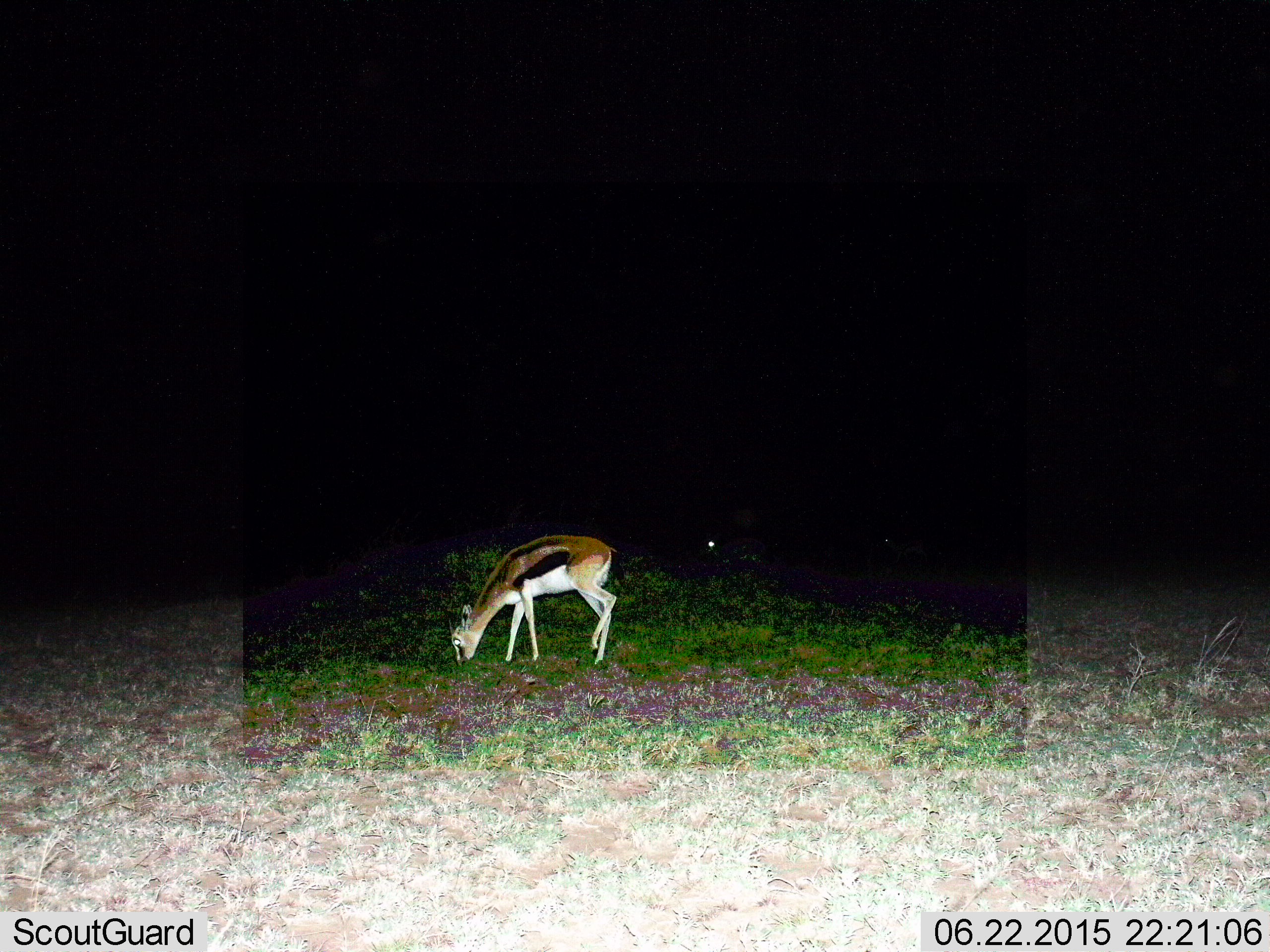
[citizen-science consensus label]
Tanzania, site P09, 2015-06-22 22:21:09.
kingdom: Animalia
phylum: Chordata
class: Mammalia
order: Artiodactyla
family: Bovidae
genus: Eudorcas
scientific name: Eudorcas thomsonii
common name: thomson's gazelle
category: gazellethomsons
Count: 1.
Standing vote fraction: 20%.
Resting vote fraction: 0%.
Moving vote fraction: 0%.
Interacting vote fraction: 0%.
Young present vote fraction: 0%.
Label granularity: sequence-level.